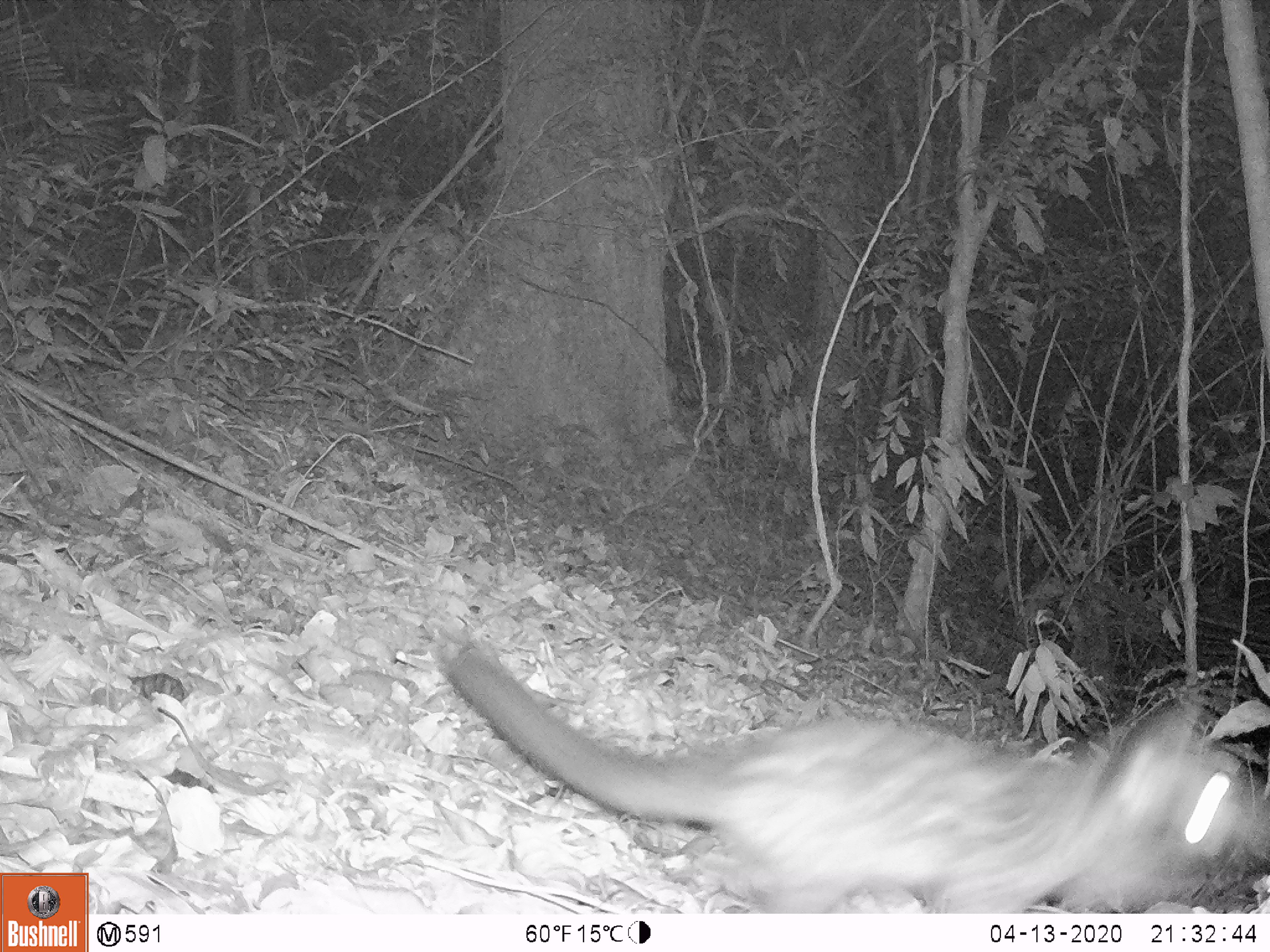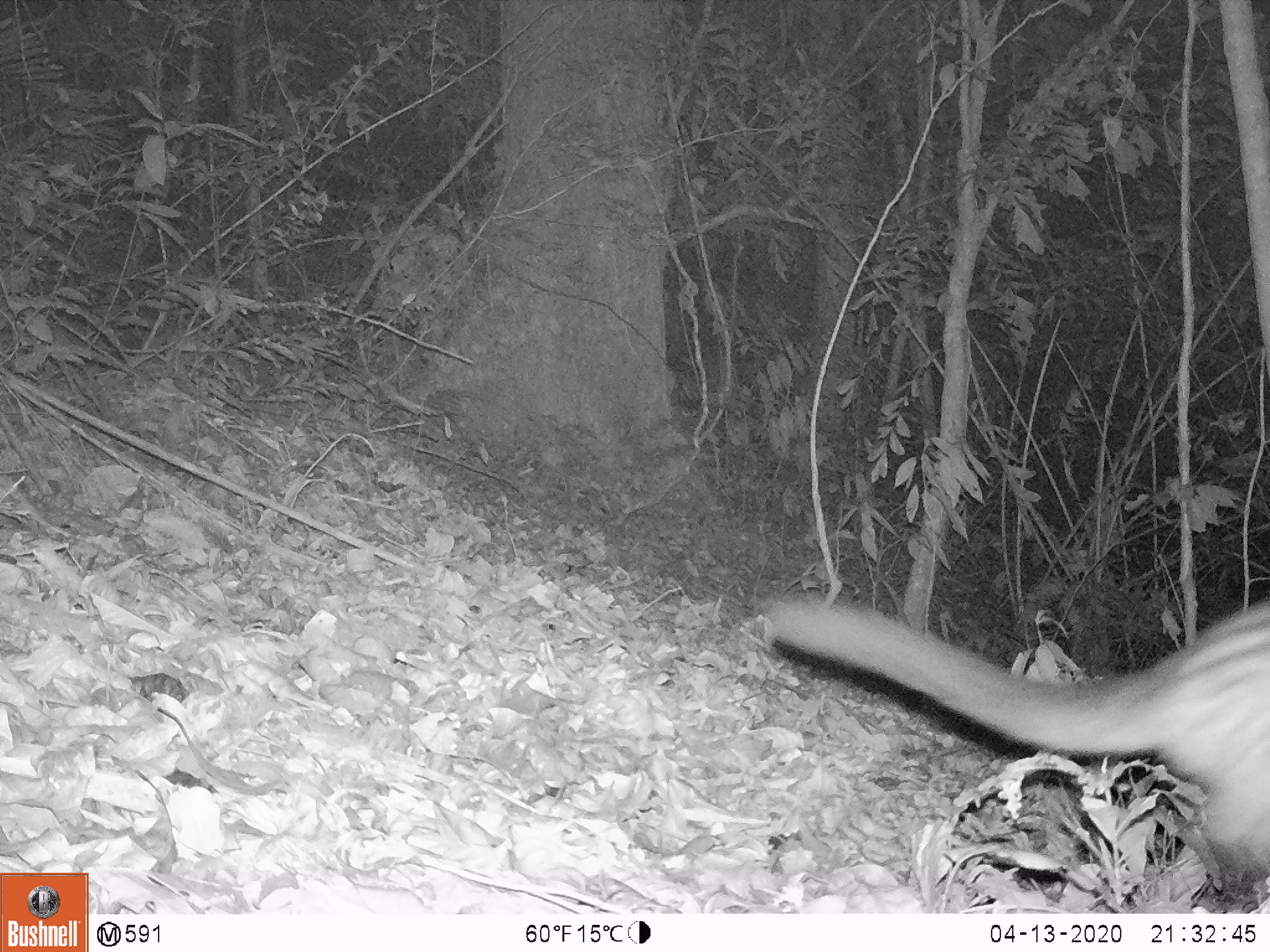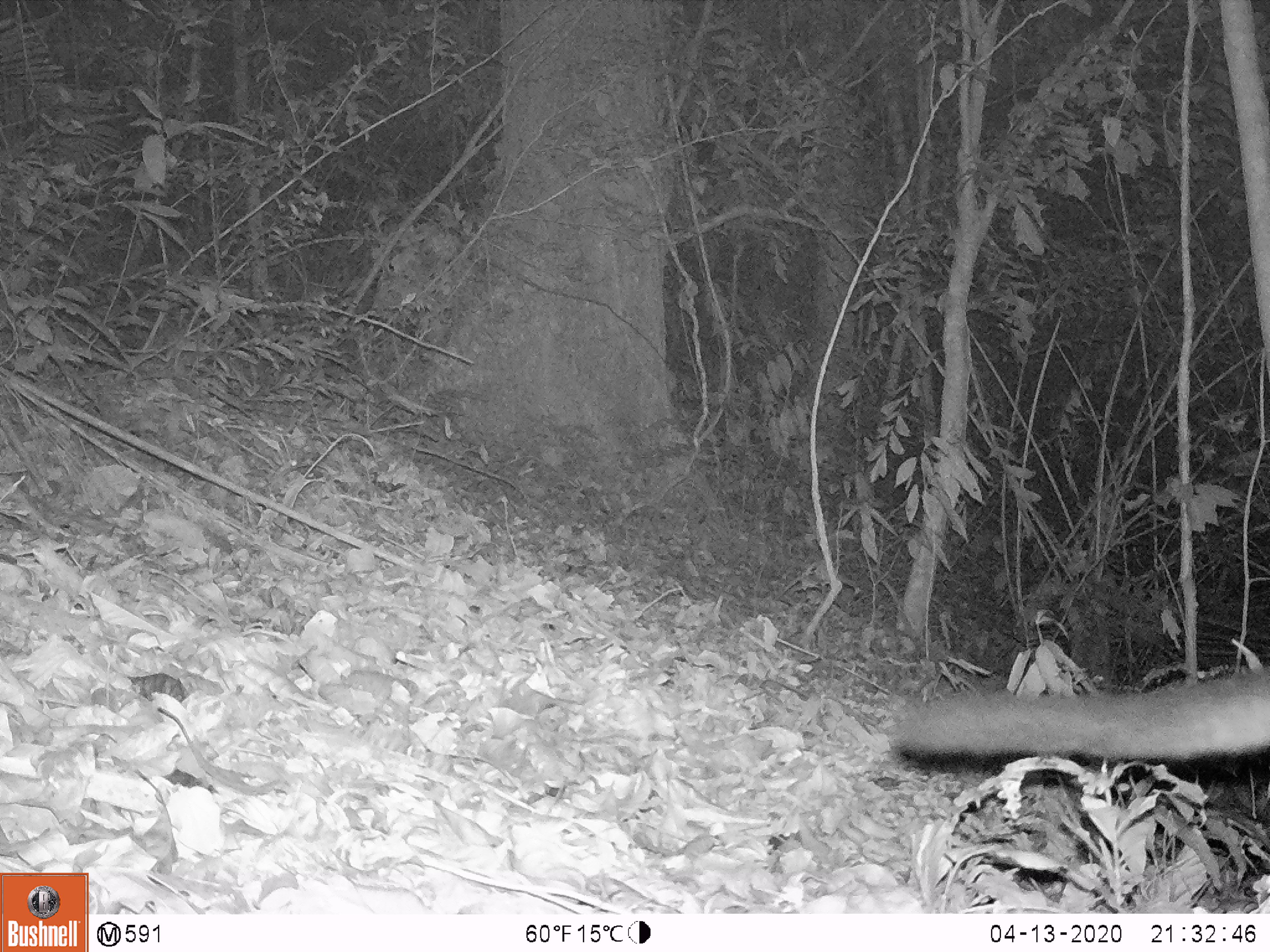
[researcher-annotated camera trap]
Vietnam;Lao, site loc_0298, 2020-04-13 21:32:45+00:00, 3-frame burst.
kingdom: Animalia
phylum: Chordata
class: Mammalia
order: Carnivora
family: Viverridae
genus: Paradoxurus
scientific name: Paradoxurus hermaphroditus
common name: common palm civet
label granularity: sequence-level